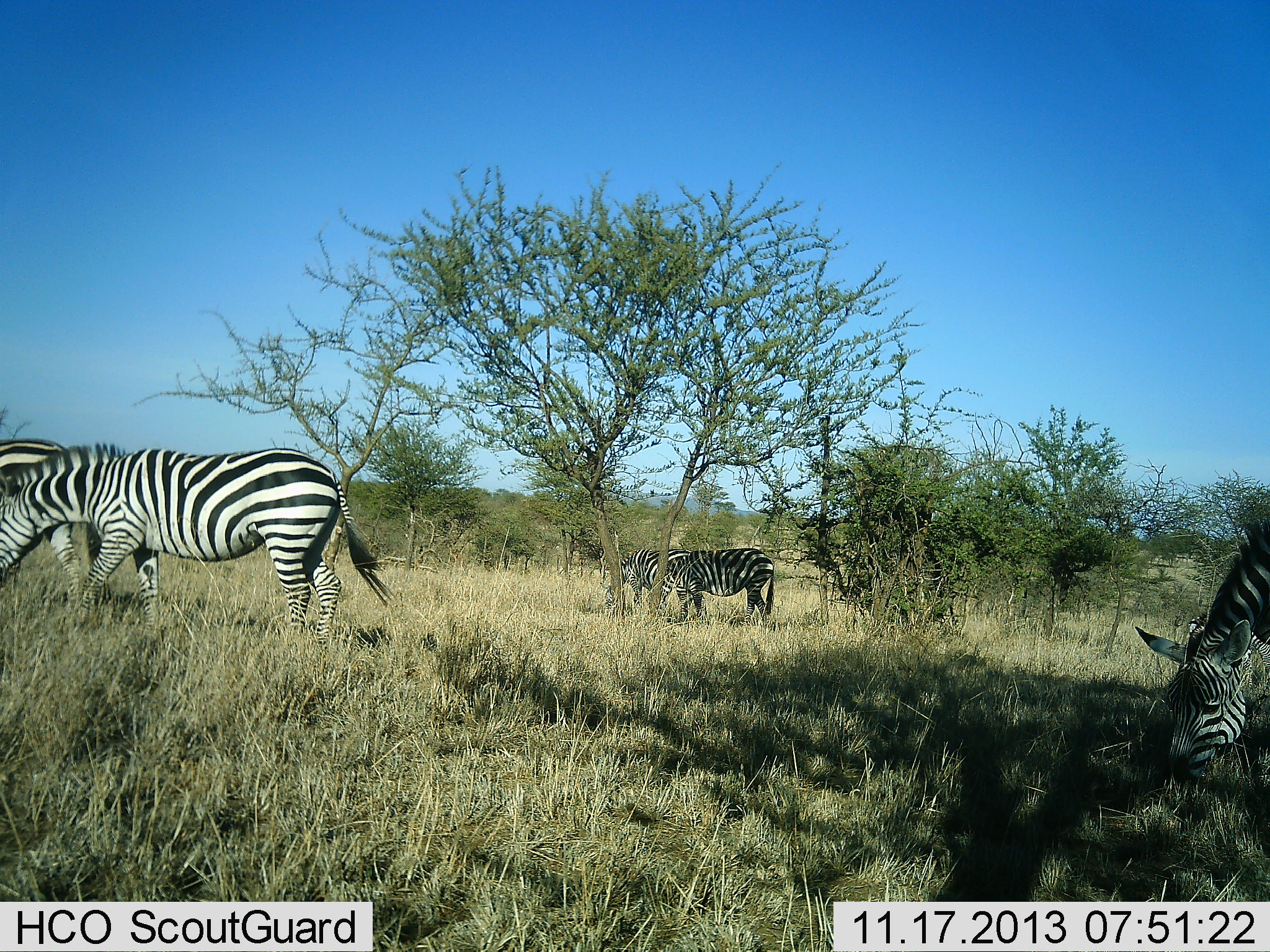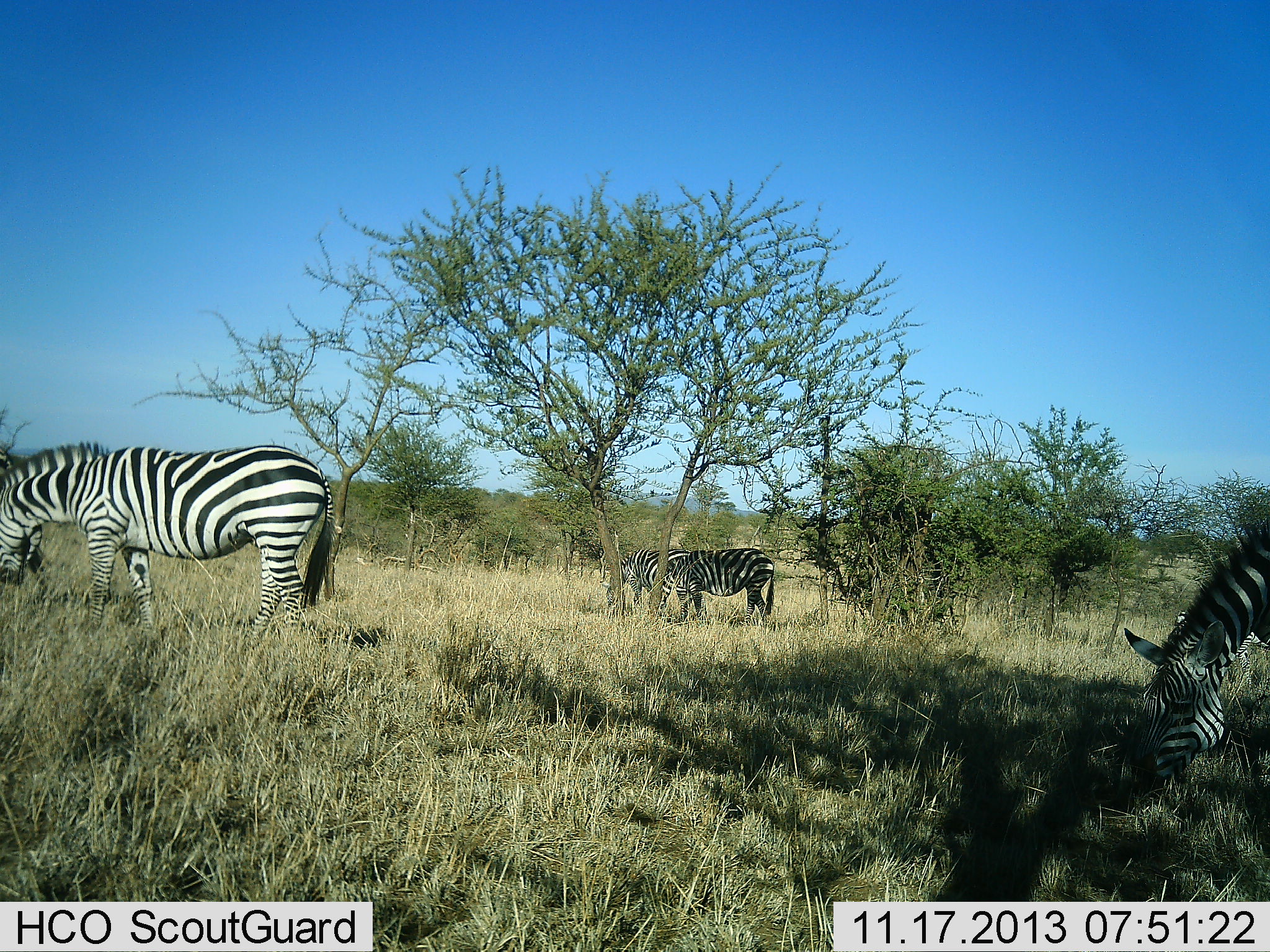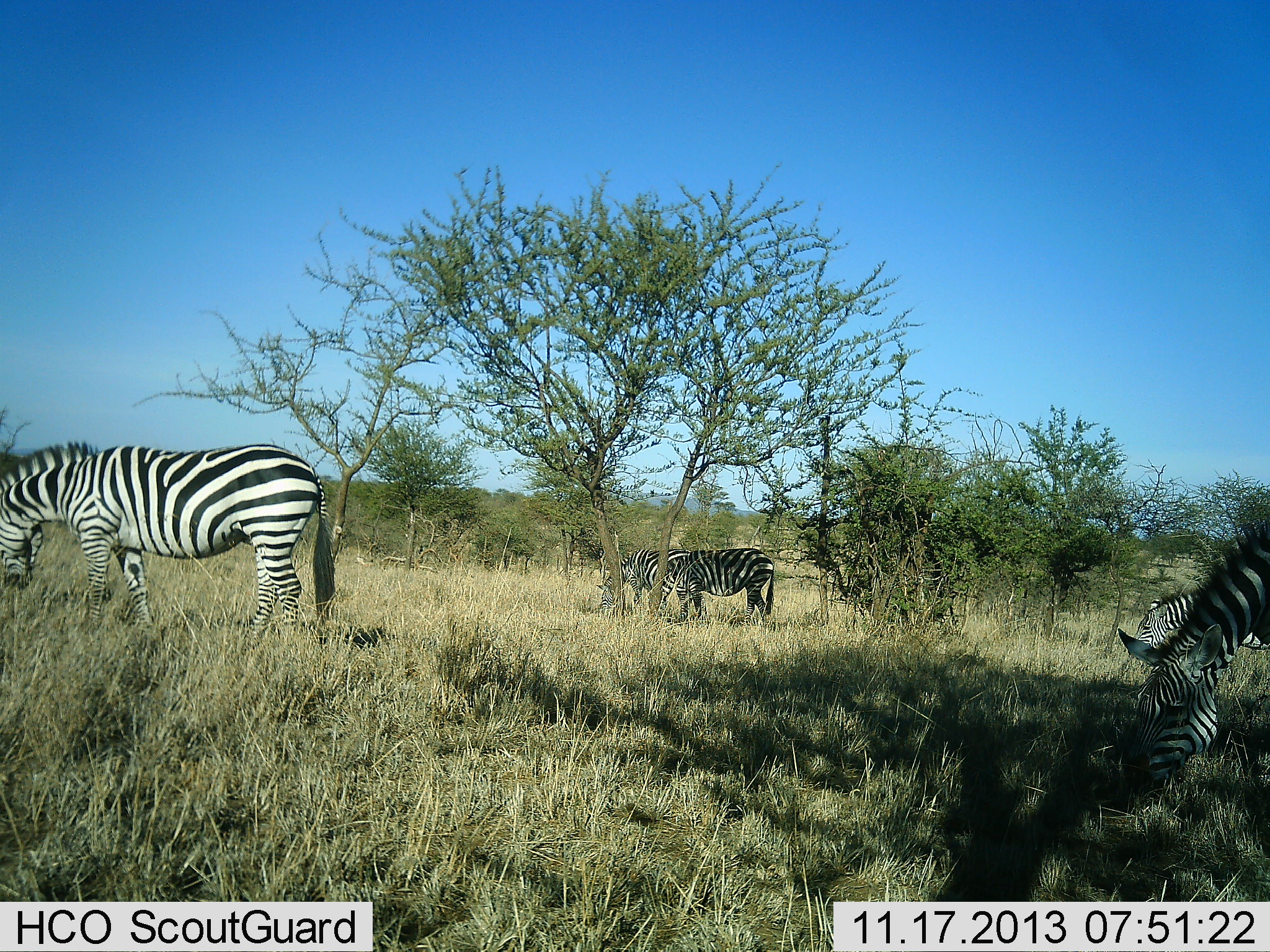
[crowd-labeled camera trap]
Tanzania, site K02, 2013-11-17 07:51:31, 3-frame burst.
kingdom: Animalia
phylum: Chordata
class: Mammalia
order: Perissodactyla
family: Equidae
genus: Equus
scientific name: Equus quagga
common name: plains zebra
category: zebra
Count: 4.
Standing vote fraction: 56%.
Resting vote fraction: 0%.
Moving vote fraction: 44%.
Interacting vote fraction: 0%.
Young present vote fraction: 0%.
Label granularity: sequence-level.